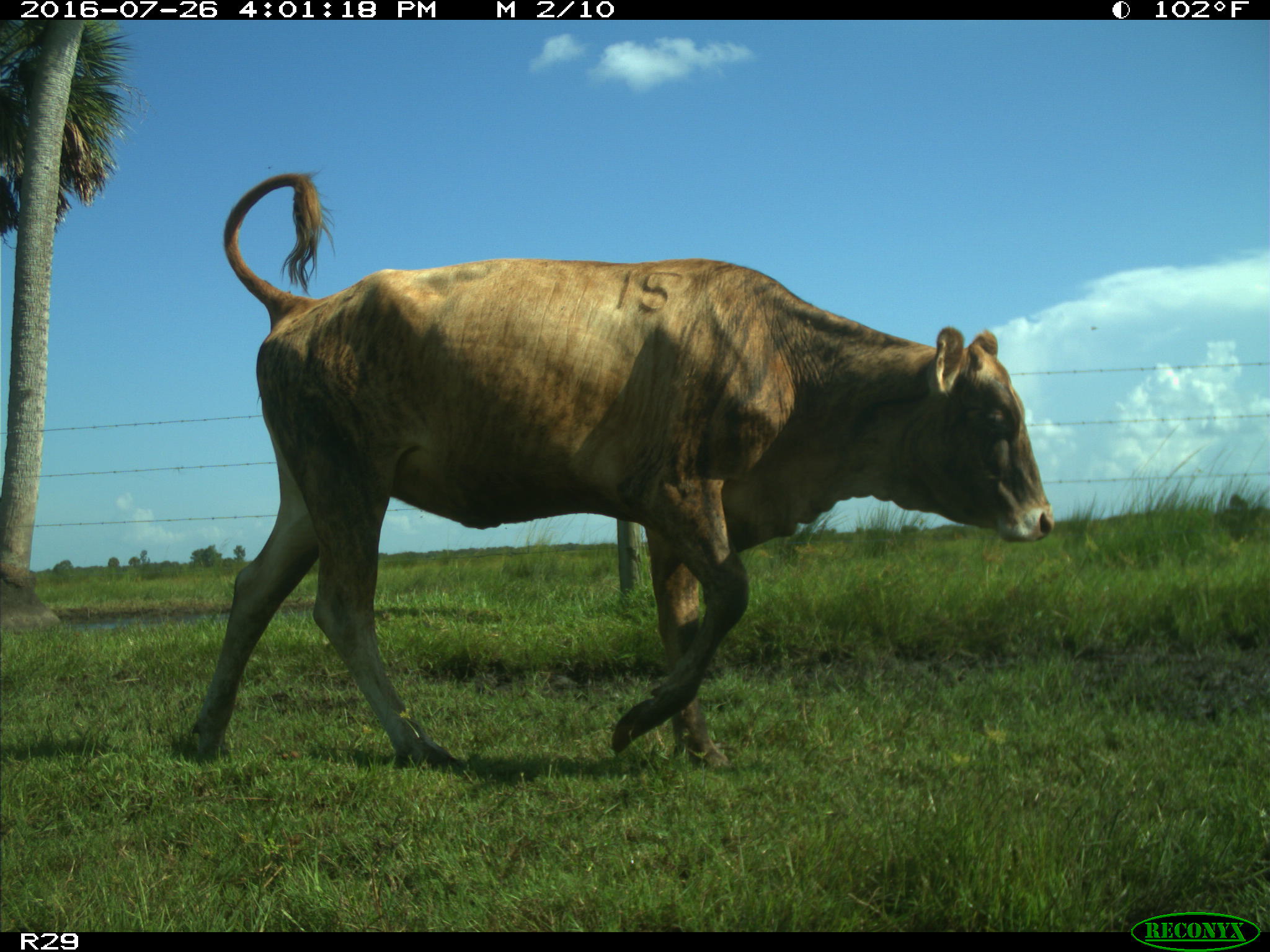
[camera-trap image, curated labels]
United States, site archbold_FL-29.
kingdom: Animalia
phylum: Chordata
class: Mammalia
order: Artiodactyla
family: Bovidae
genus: Bos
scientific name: Bos taurus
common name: domestic cow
Bos taurus (domestic cow).